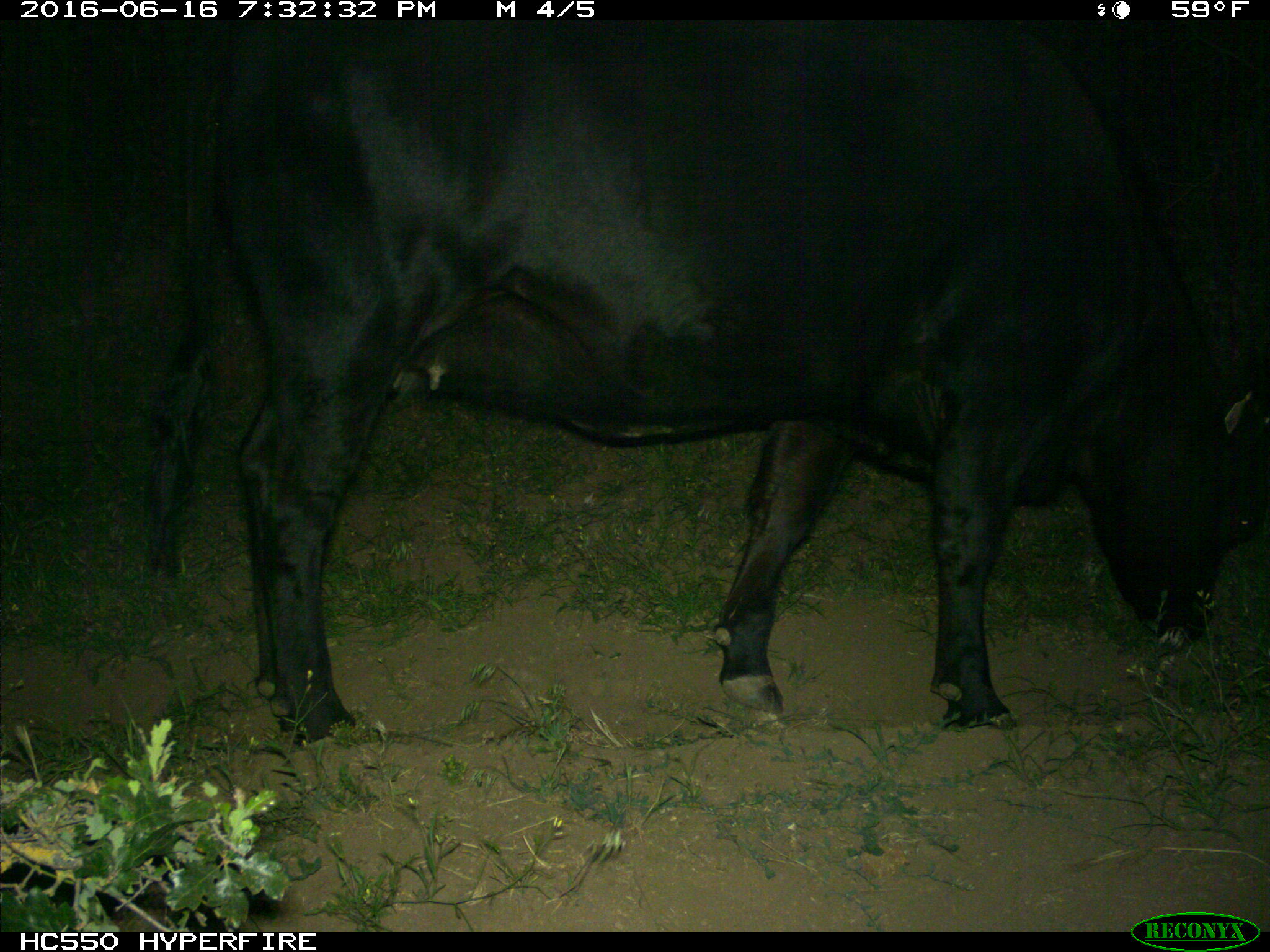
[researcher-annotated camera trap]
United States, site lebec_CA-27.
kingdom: Animalia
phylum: Chordata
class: Mammalia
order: Artiodactyla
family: Bovidae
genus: Bos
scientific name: Bos taurus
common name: domestic cow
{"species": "Bos taurus (domestic cow)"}